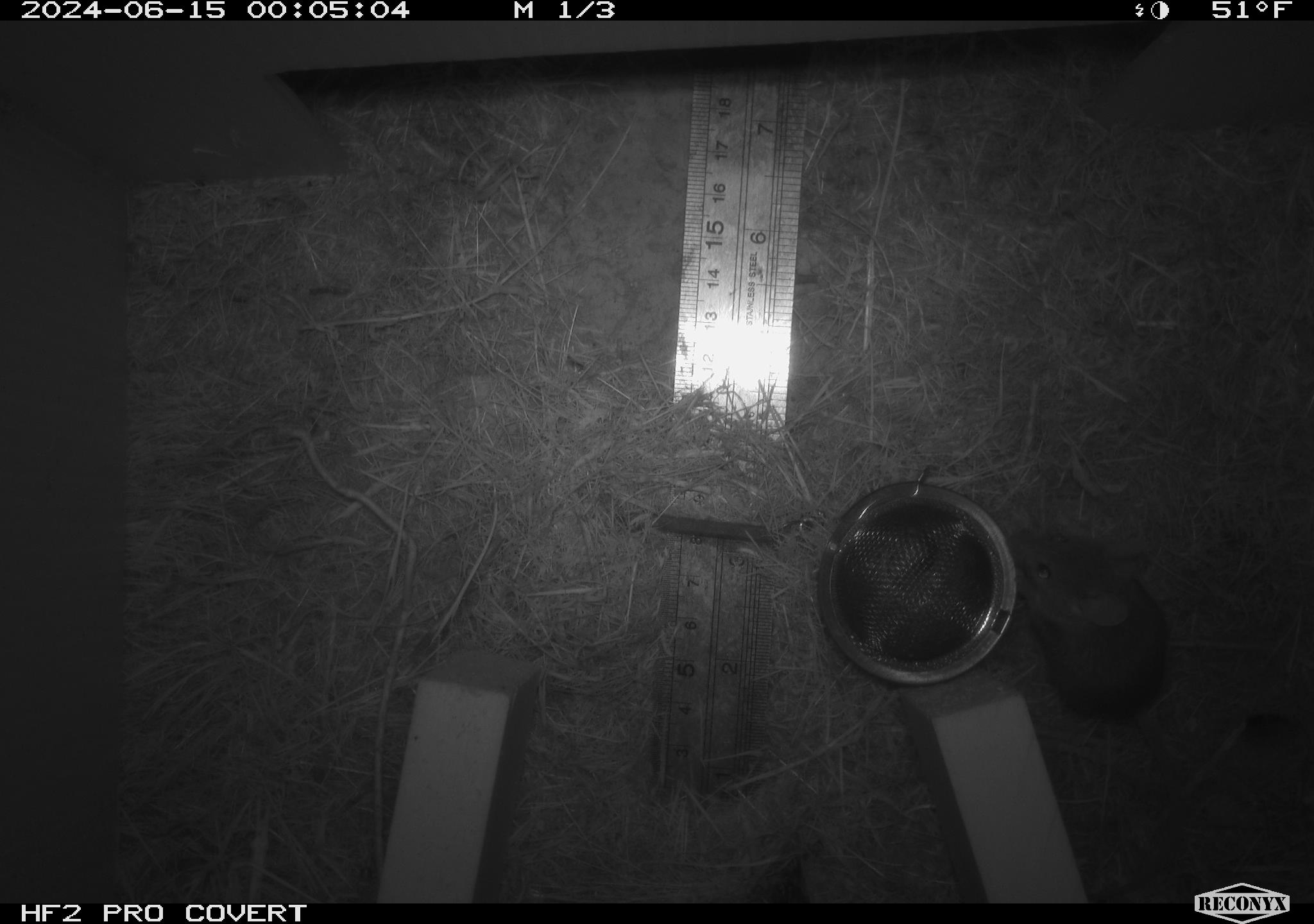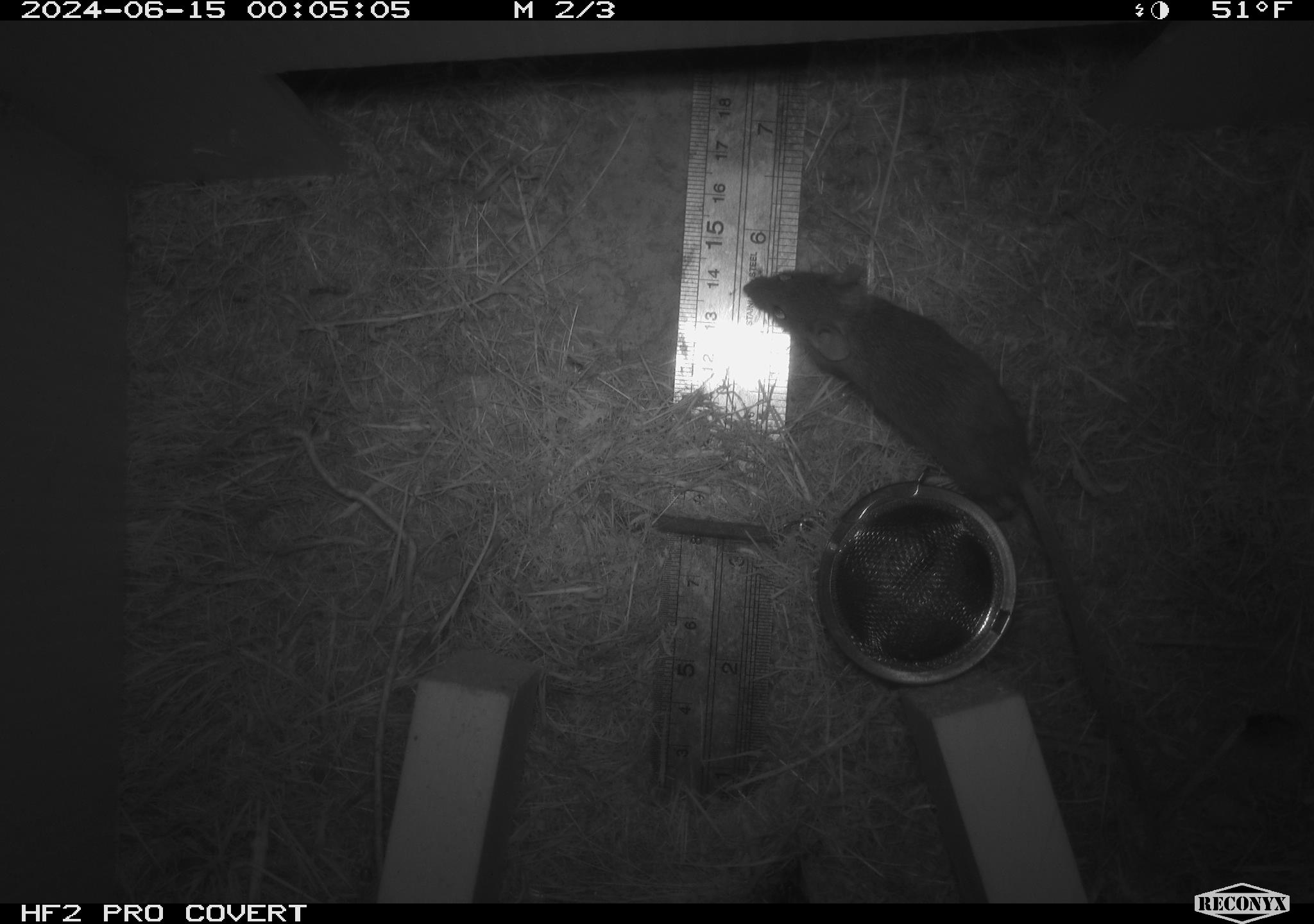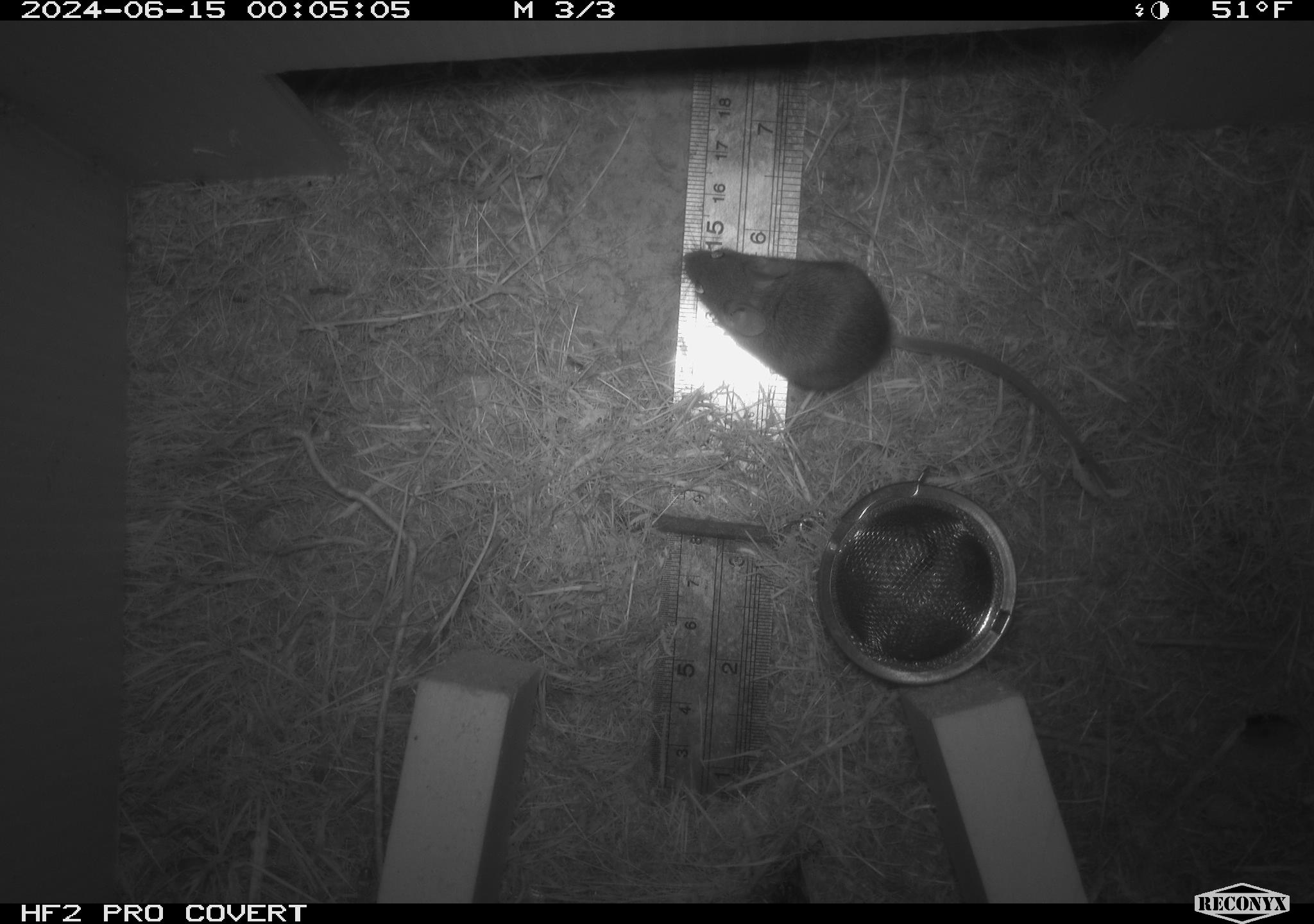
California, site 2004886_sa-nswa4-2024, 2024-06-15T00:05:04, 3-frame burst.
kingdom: Animalia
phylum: Chordata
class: Mammalia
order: Rodentia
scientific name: Rodentia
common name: rodent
Rodent (Rodentia).